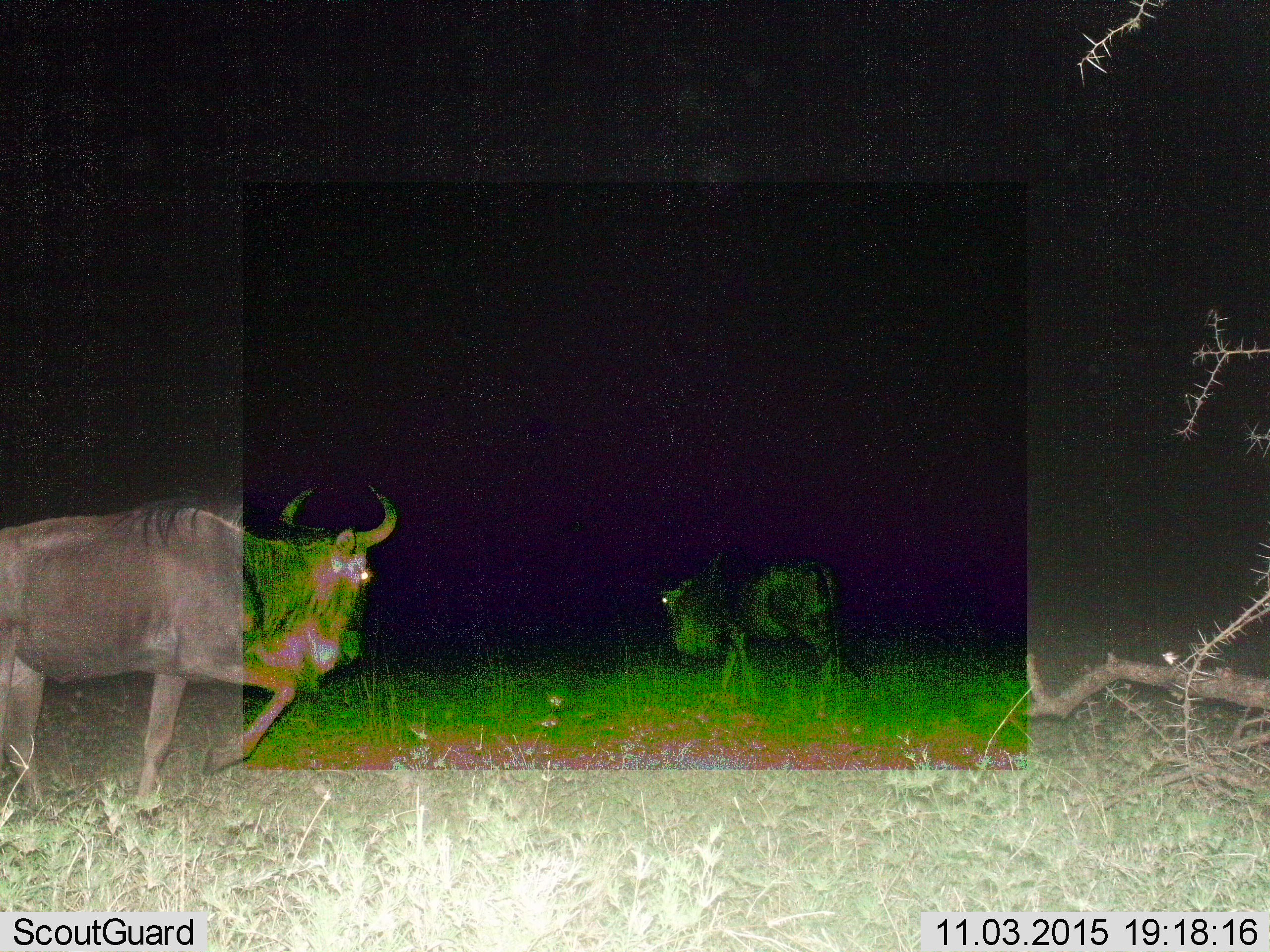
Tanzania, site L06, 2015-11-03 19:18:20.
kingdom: Animalia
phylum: Chordata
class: Mammalia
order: Artiodactyla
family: Bovidae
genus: Connochaetes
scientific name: Connochaetes taurinus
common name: blue wildebeest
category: wildebeest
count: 2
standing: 30%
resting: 0%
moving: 80%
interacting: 0%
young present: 0%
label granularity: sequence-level